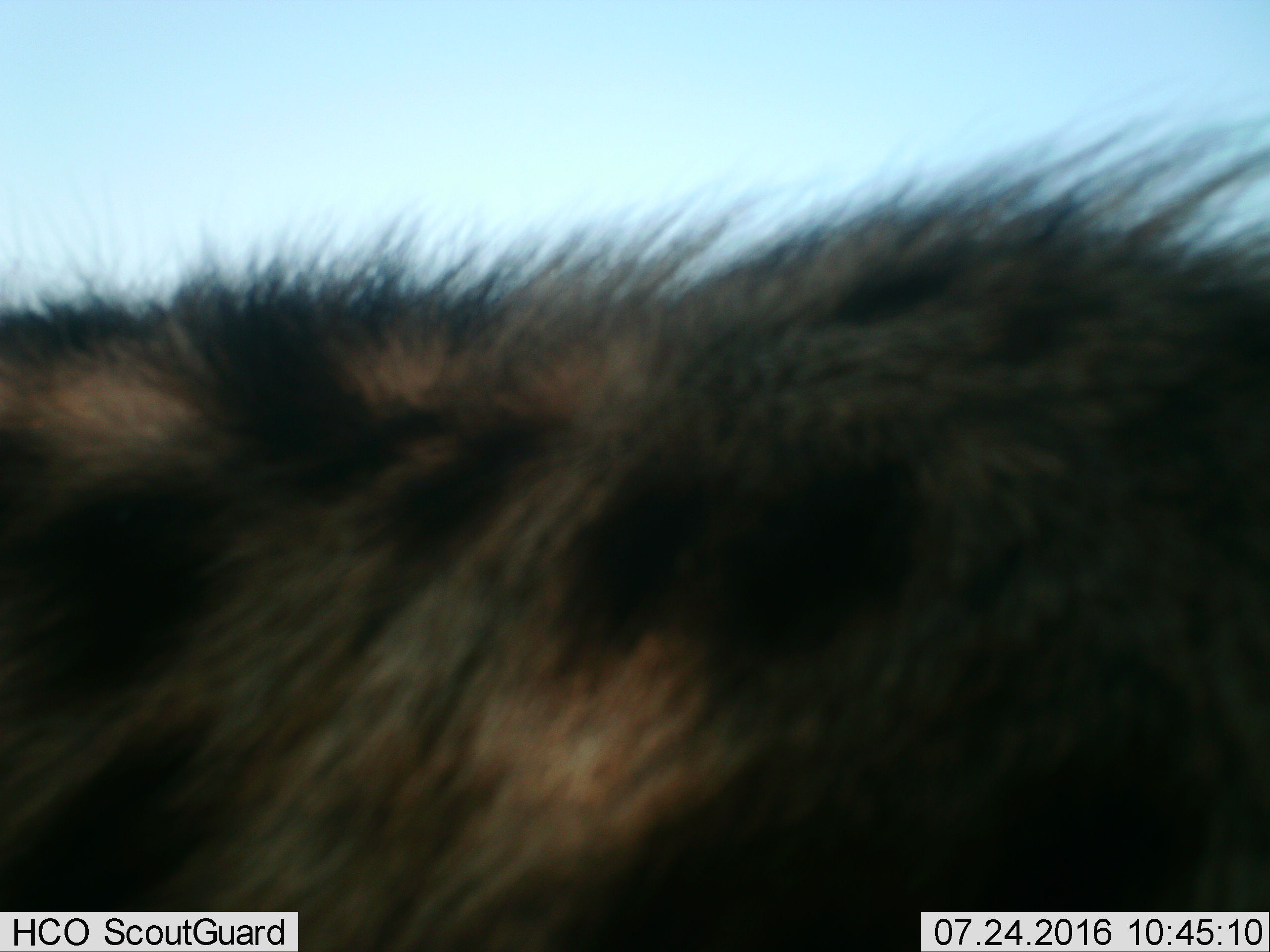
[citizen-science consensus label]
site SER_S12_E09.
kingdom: Animalia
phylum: Chordata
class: Mammalia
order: Carnivora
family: Hyaenidae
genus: Crocuta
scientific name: Crocuta crocuta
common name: spotted hyena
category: hyenaspotted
Hyenaspotted (spotted hyena) (Crocuta crocuta), count 1. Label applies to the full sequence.